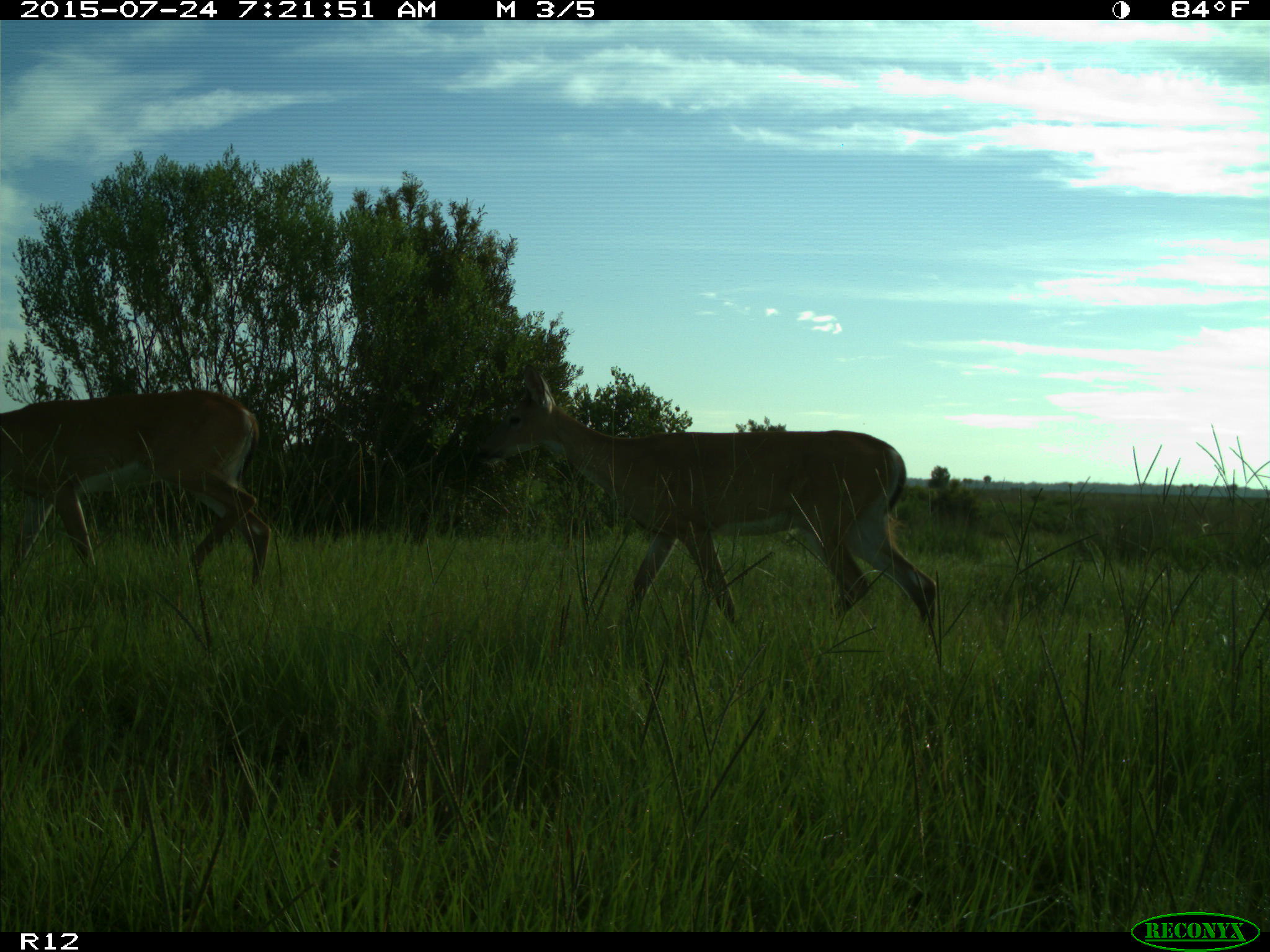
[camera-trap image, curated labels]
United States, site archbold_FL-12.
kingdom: Animalia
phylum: Chordata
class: Mammalia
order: Artiodactyla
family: Cervidae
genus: Odocoileus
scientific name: Odocoileus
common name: deer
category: unidentified deer